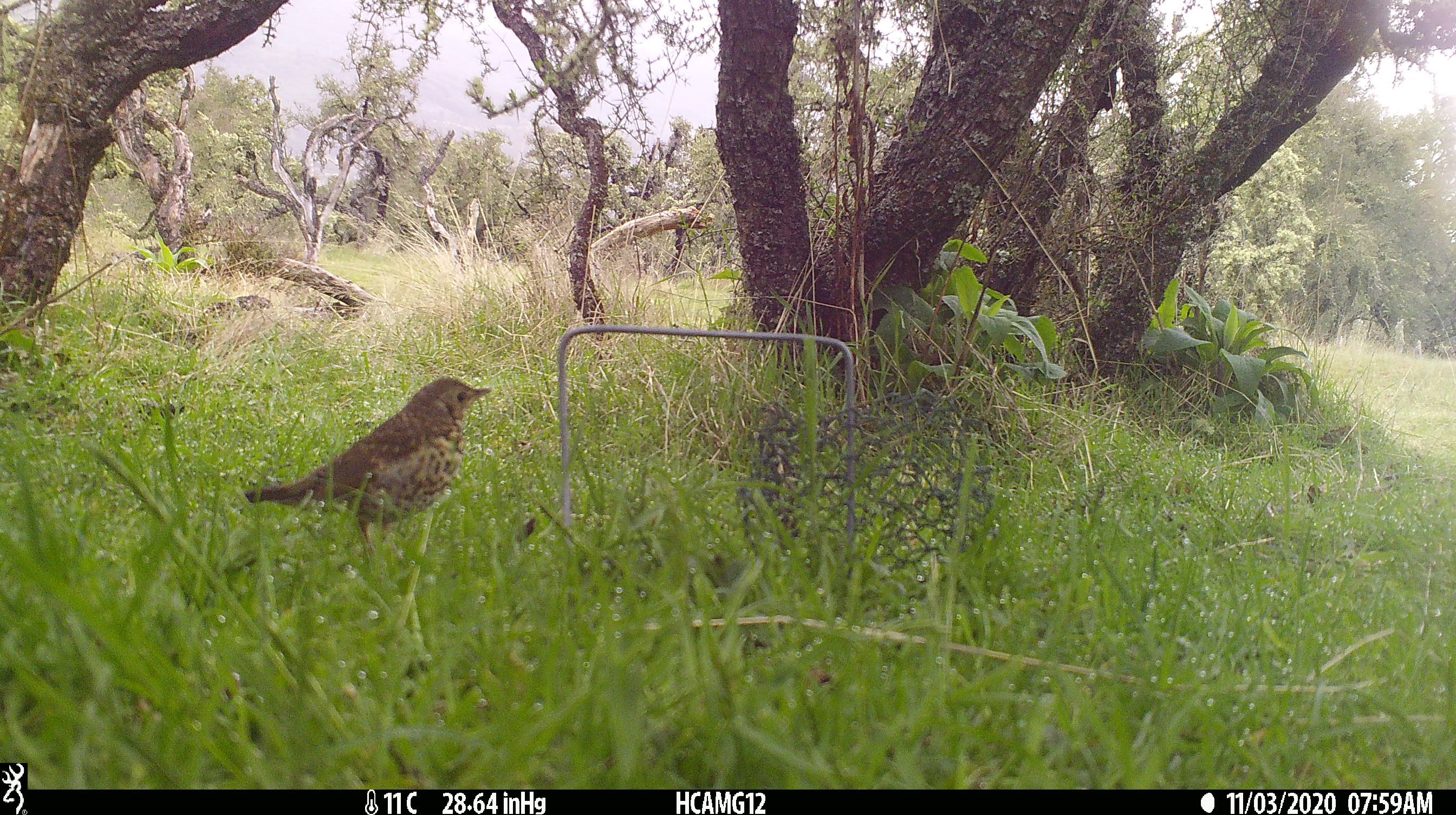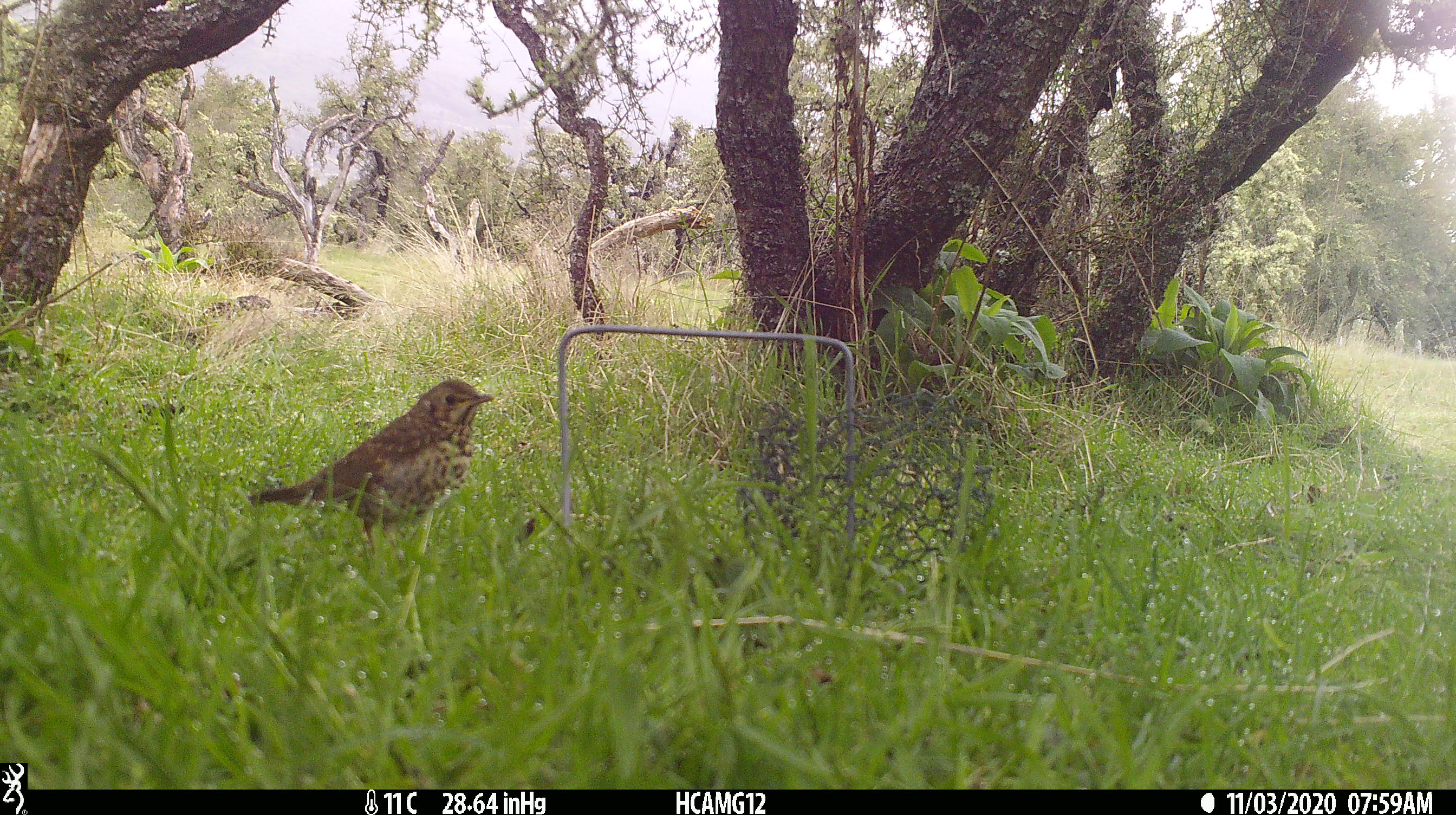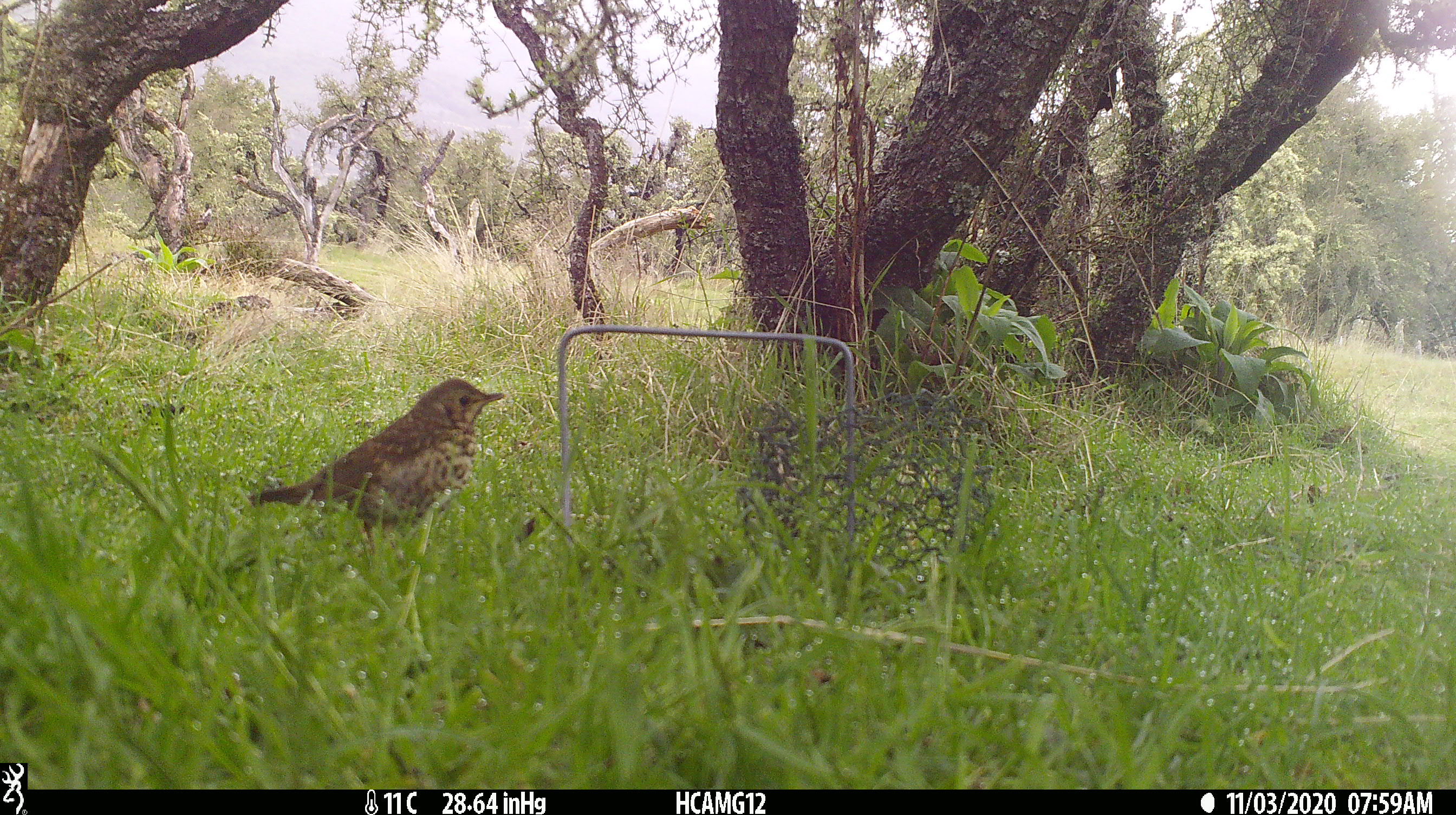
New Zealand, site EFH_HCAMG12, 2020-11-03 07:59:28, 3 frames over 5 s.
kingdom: Animalia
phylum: Chordata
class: Aves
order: Passeriformes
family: Turdidae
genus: Turdus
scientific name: Turdus philomelos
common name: song thrush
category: thrush